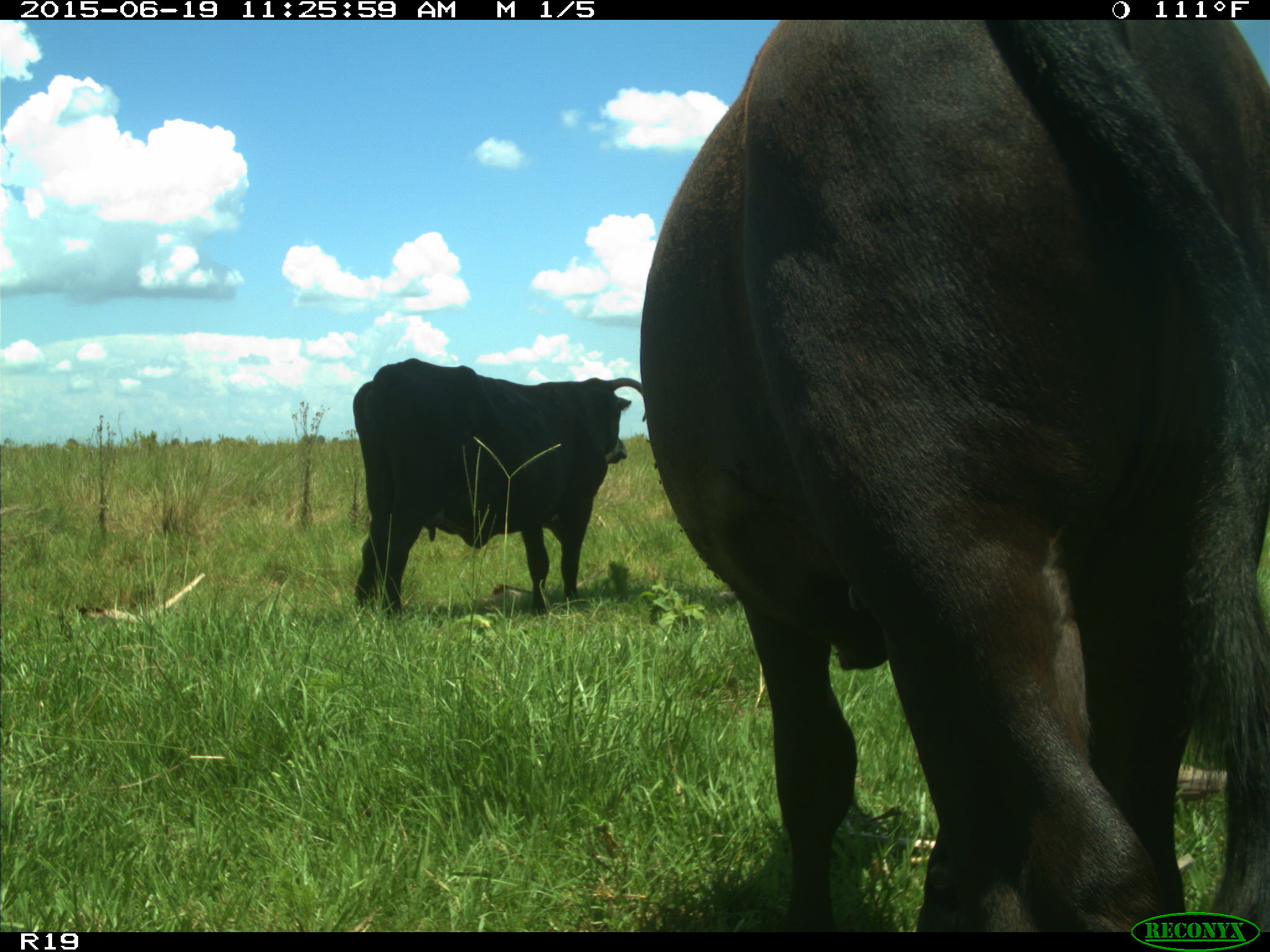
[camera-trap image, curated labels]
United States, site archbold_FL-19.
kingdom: Animalia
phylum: Chordata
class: Mammalia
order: Artiodactyla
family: Bovidae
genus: Bos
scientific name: Bos taurus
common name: domestic cow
Bos taurus (domestic cow).